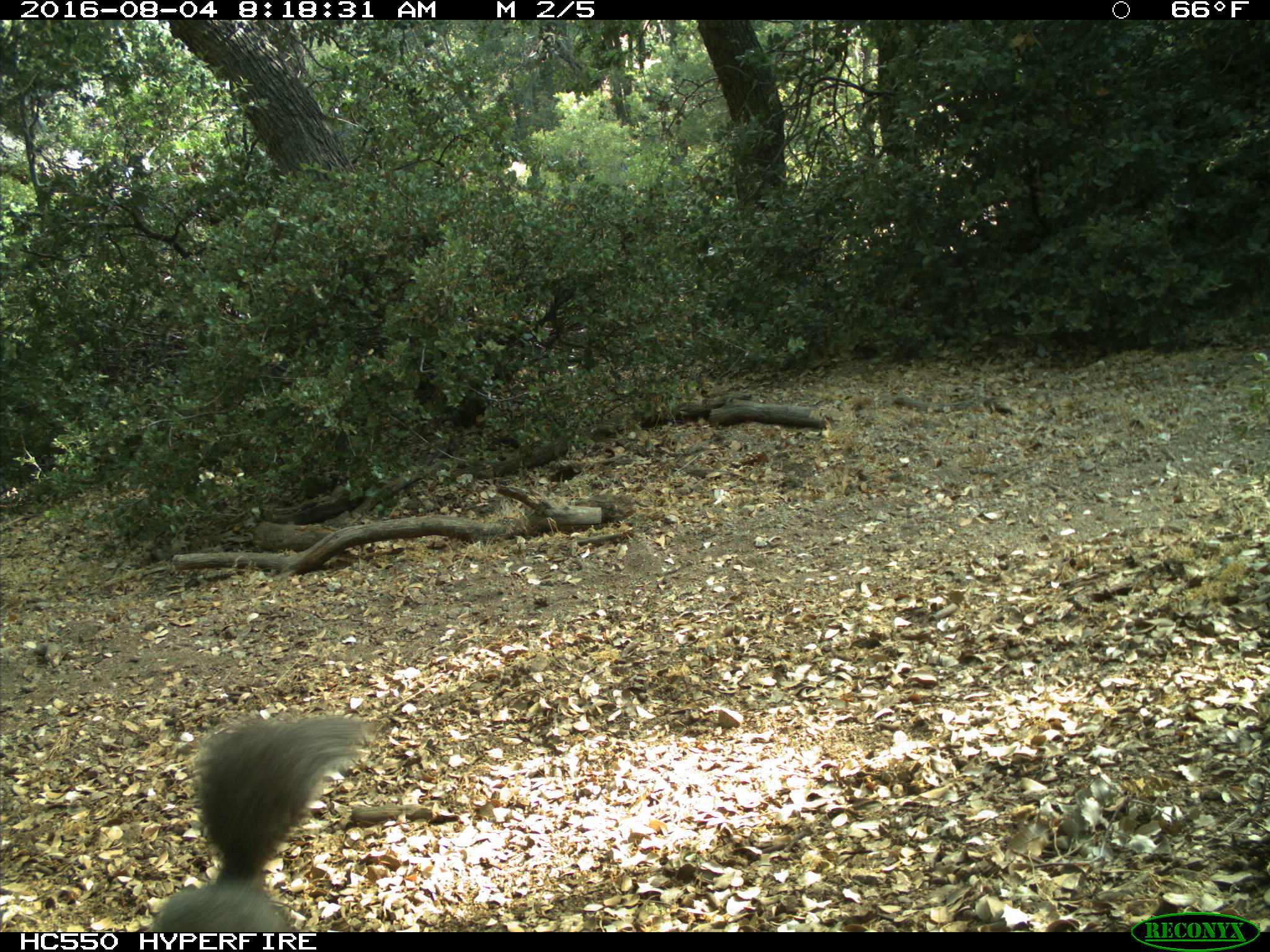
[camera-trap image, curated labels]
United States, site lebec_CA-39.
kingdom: Animalia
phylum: Chordata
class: Mammalia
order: Rodentia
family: Sciuridae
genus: Sciurus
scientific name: Sciurus carolinensis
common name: eastern gray squirrel